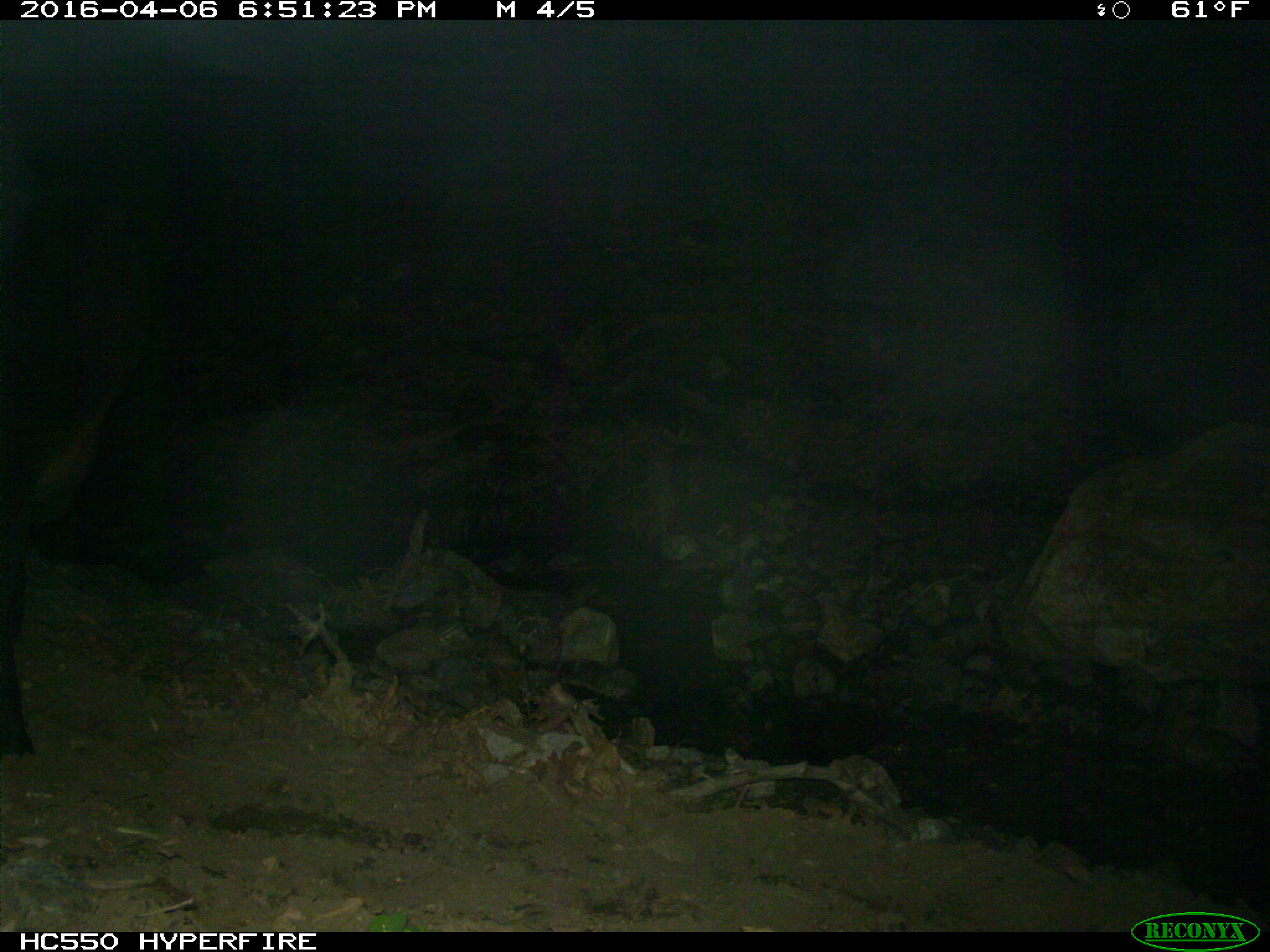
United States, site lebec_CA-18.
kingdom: Animalia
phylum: Chordata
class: Mammalia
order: Artiodactyla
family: Bovidae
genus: Bos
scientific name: Bos taurus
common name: domestic cow